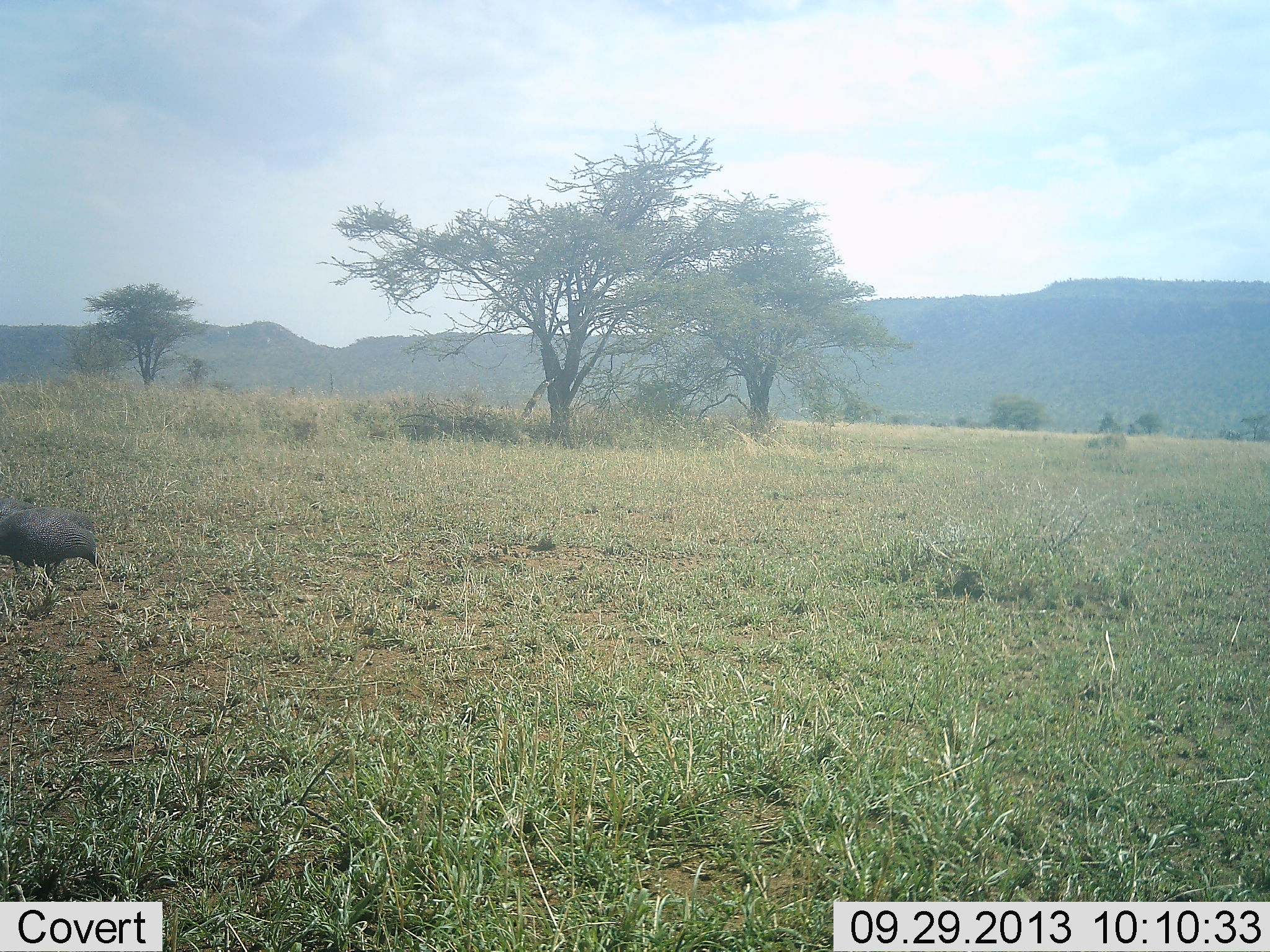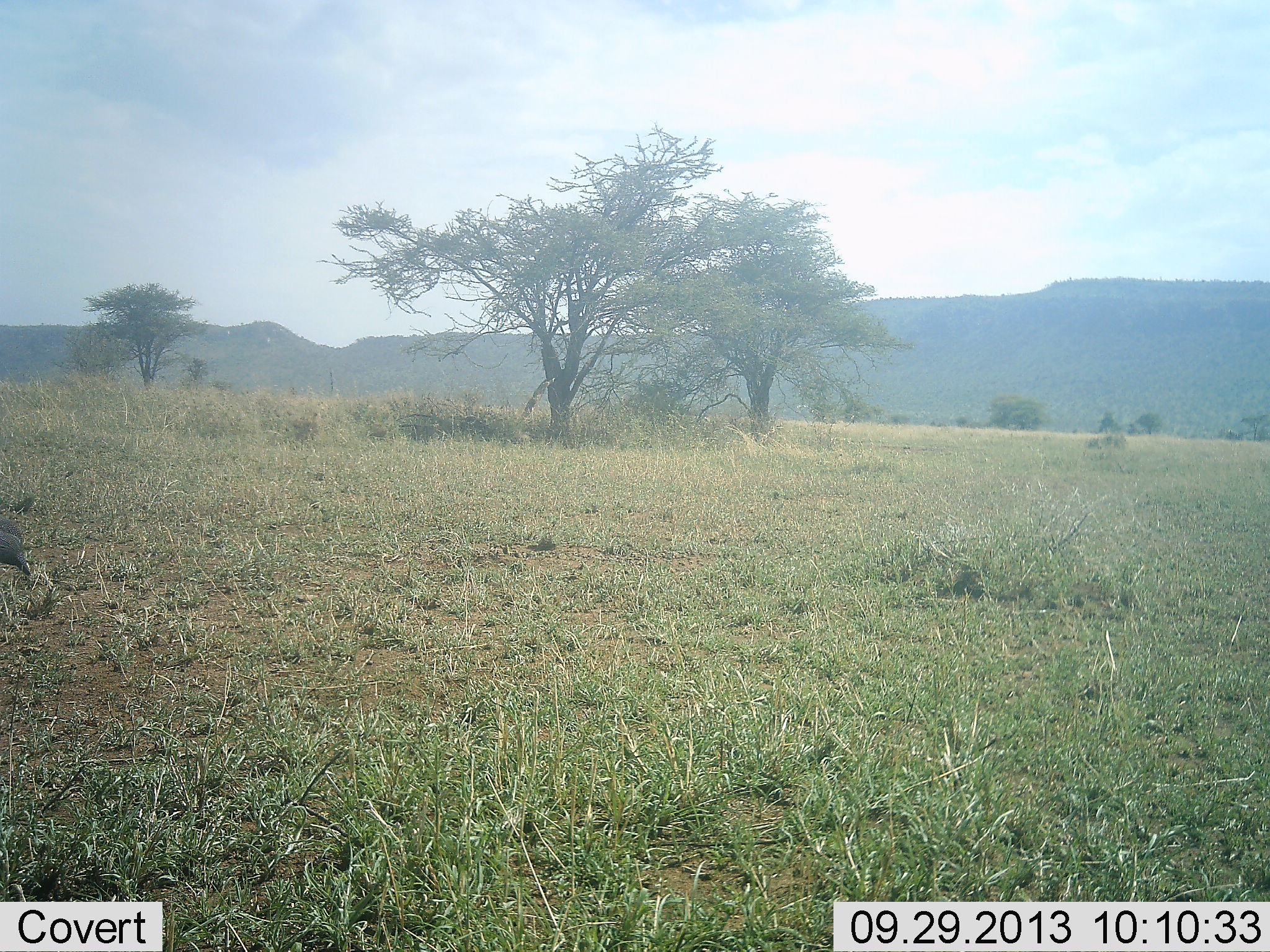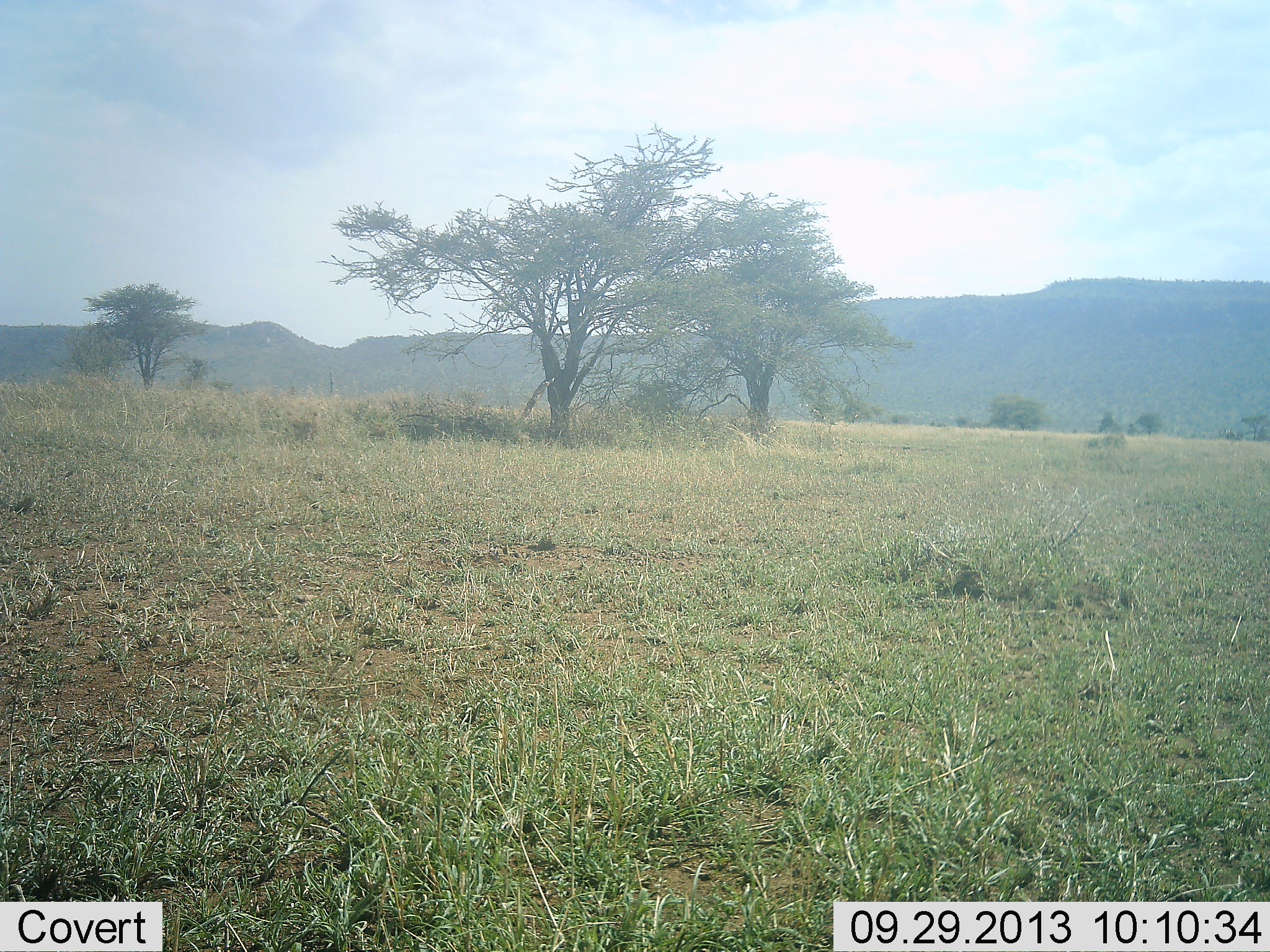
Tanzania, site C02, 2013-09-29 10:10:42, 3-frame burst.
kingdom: Animalia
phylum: Chordata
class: Aves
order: Galliformes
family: Numididae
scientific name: Numididae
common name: guinea fowl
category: guineafowl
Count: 1.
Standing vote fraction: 17%.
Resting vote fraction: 0%.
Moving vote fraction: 100%.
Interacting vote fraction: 0%.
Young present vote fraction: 0%.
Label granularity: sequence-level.